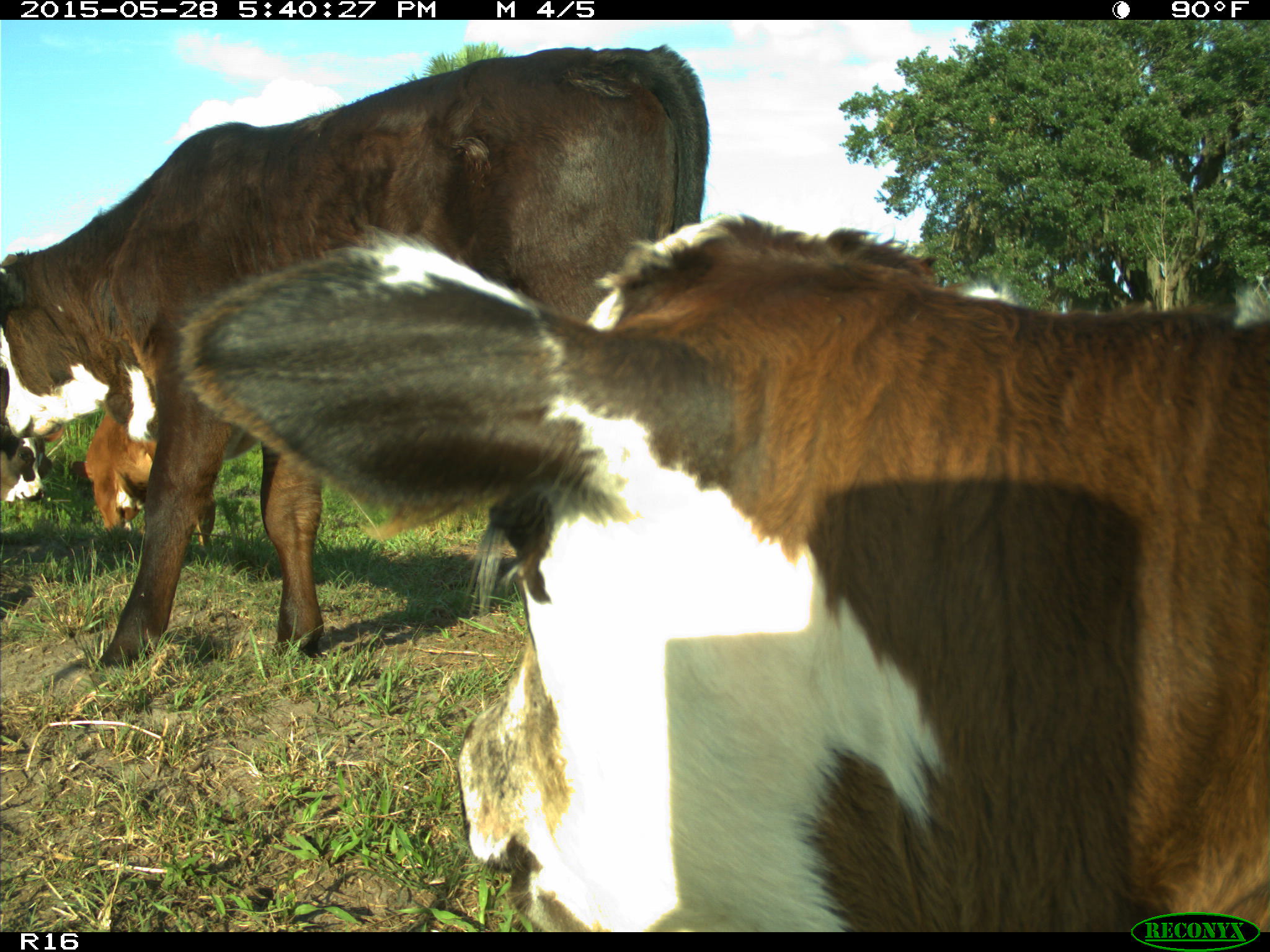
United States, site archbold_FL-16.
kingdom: Animalia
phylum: Chordata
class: Mammalia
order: Artiodactyla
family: Bovidae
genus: Bos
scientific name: Bos taurus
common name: domestic cow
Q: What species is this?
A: Bos taurus (domestic cow).